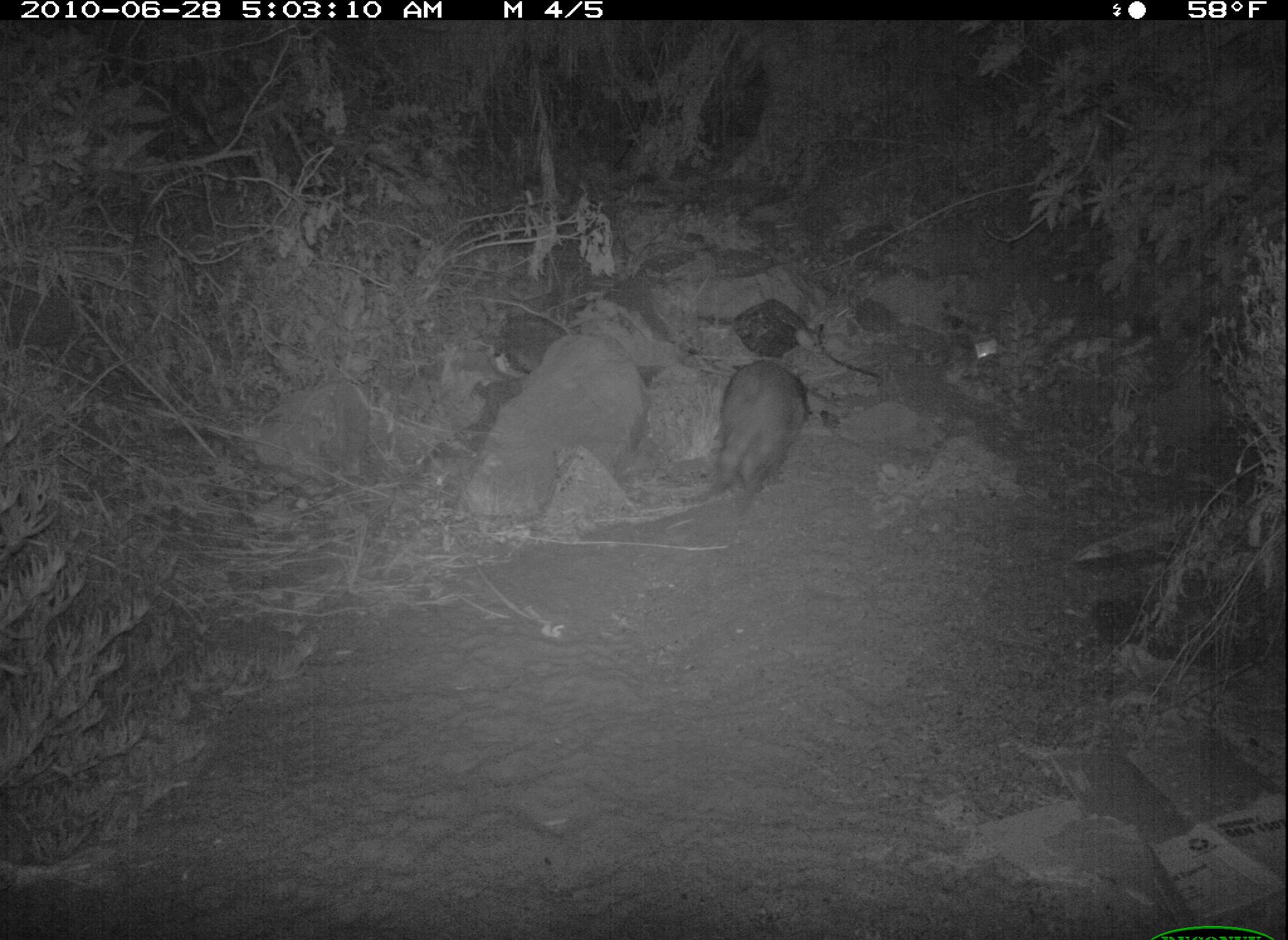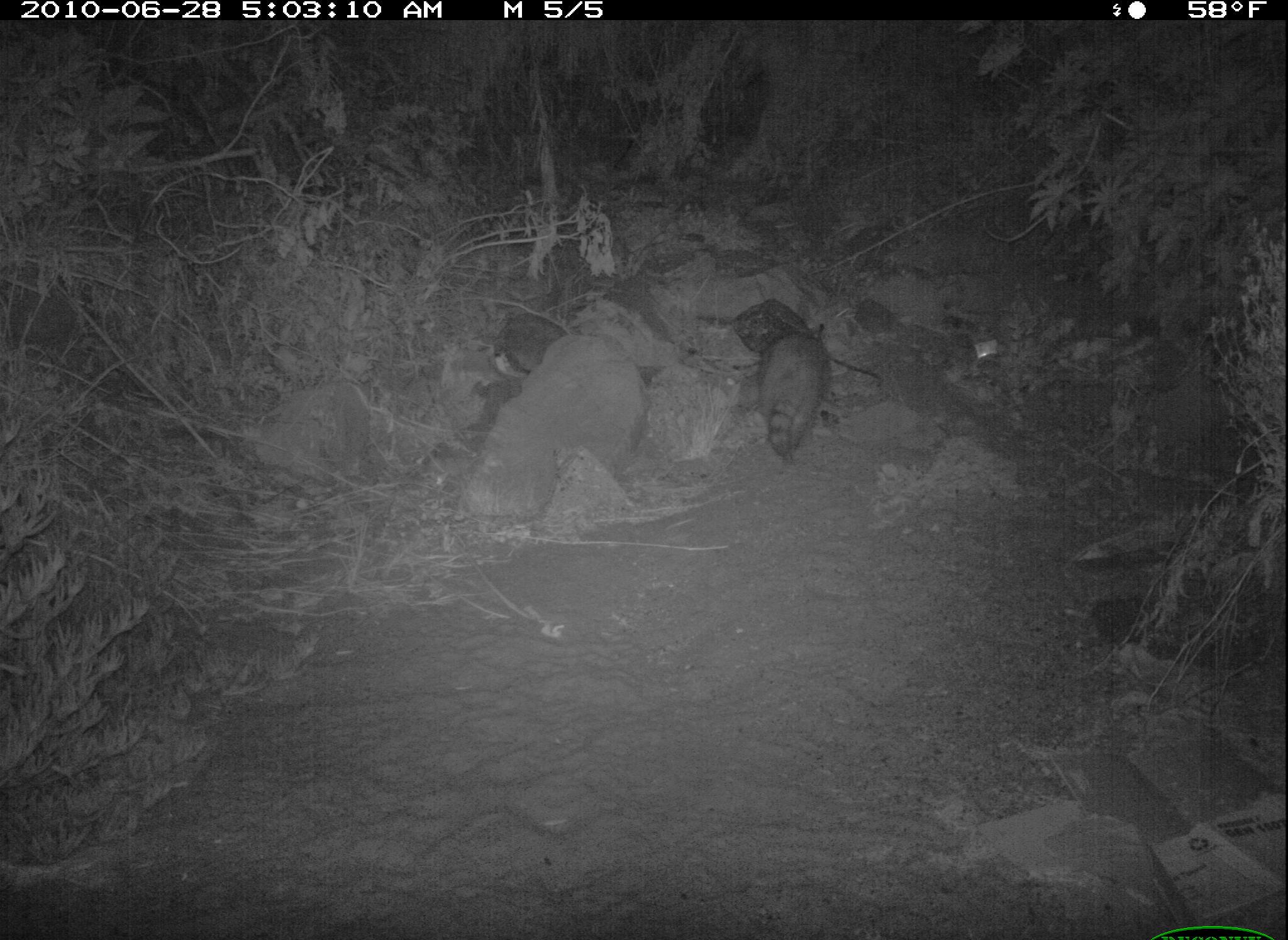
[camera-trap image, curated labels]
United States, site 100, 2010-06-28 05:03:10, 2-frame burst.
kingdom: Animalia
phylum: Chordata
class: Mammalia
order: Carnivora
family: Procyonidae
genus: Procyon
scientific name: Procyon lotor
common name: raccoon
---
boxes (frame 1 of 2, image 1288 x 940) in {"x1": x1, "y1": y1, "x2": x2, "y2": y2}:
raccoon: {"x1": 696, "y1": 348, "x2": 818, "y2": 525}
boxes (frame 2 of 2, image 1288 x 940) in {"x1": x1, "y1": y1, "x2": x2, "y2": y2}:
raccoon: {"x1": 744, "y1": 295, "x2": 853, "y2": 472}